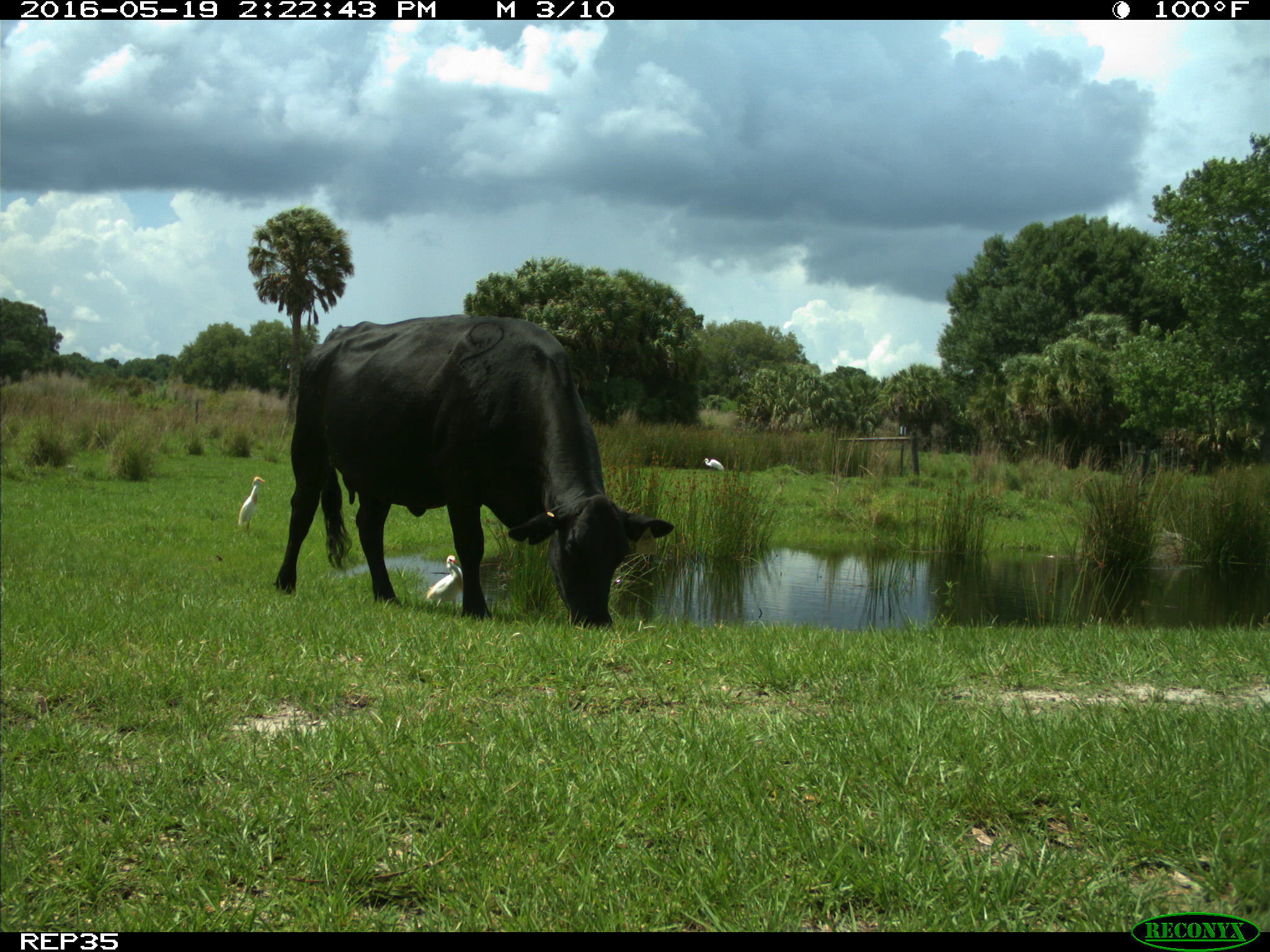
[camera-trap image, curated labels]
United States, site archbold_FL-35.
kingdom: Animalia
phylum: Chordata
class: Mammalia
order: Artiodactyla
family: Bovidae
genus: Bos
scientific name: Bos taurus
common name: domestic cow